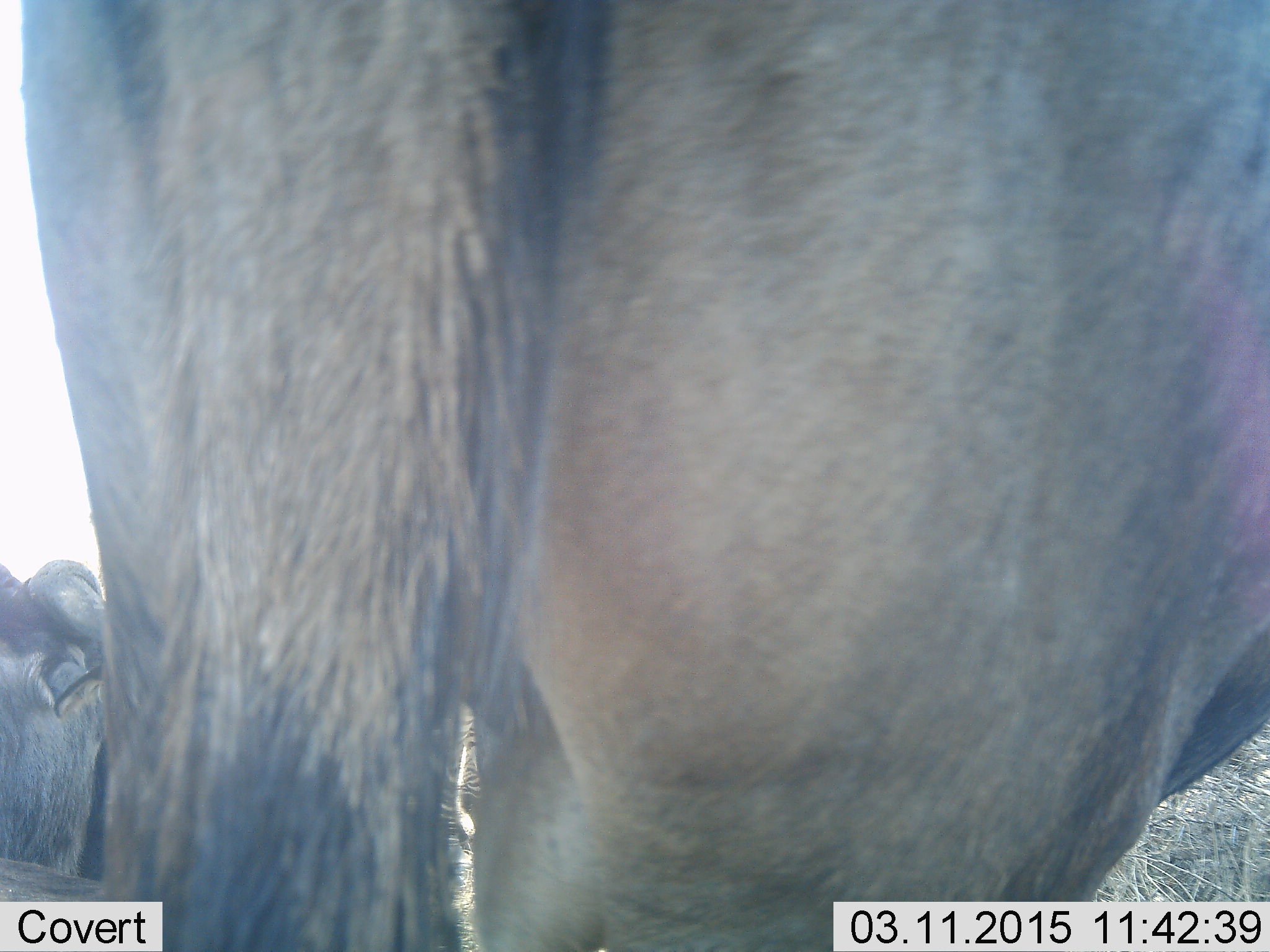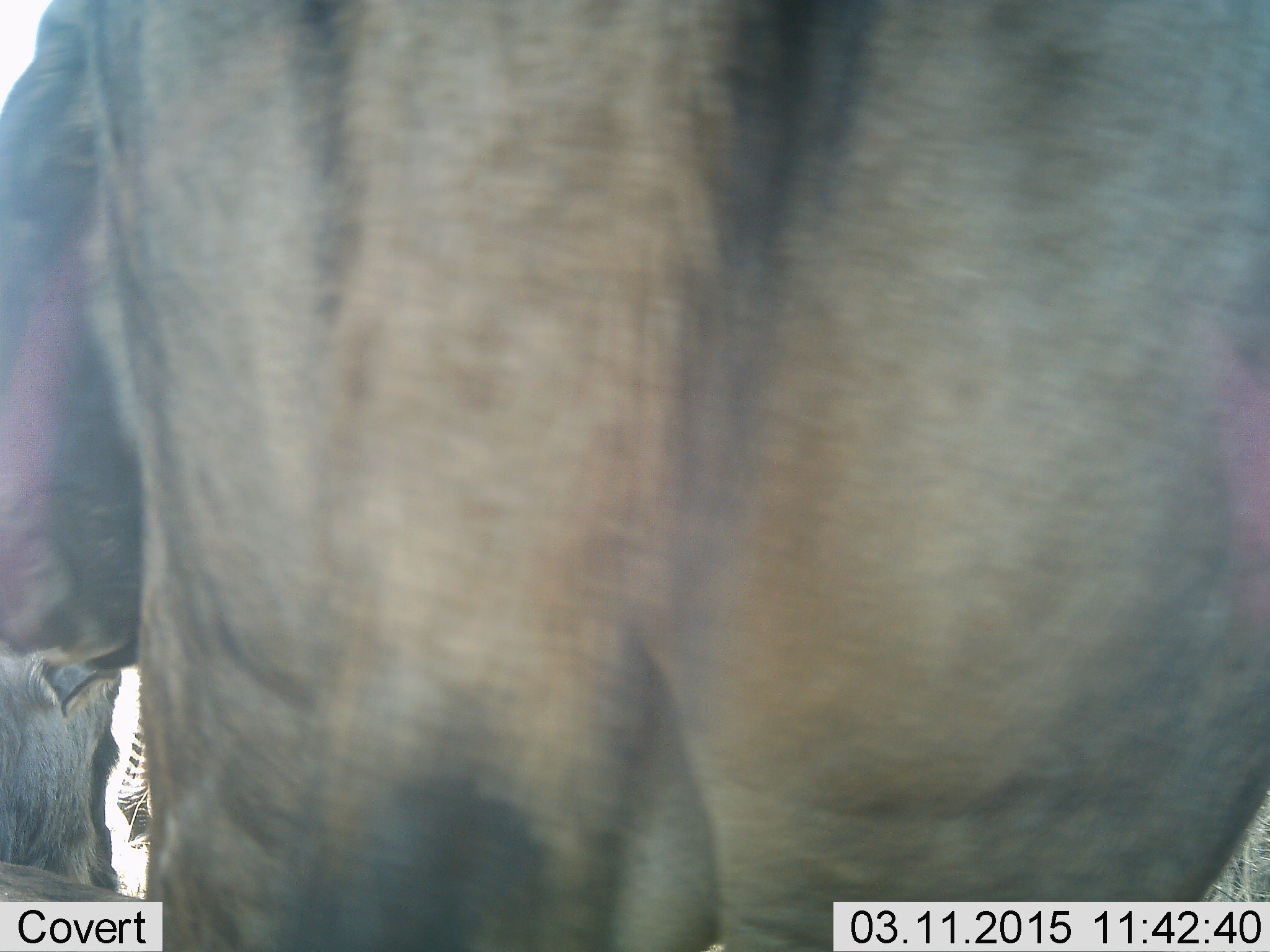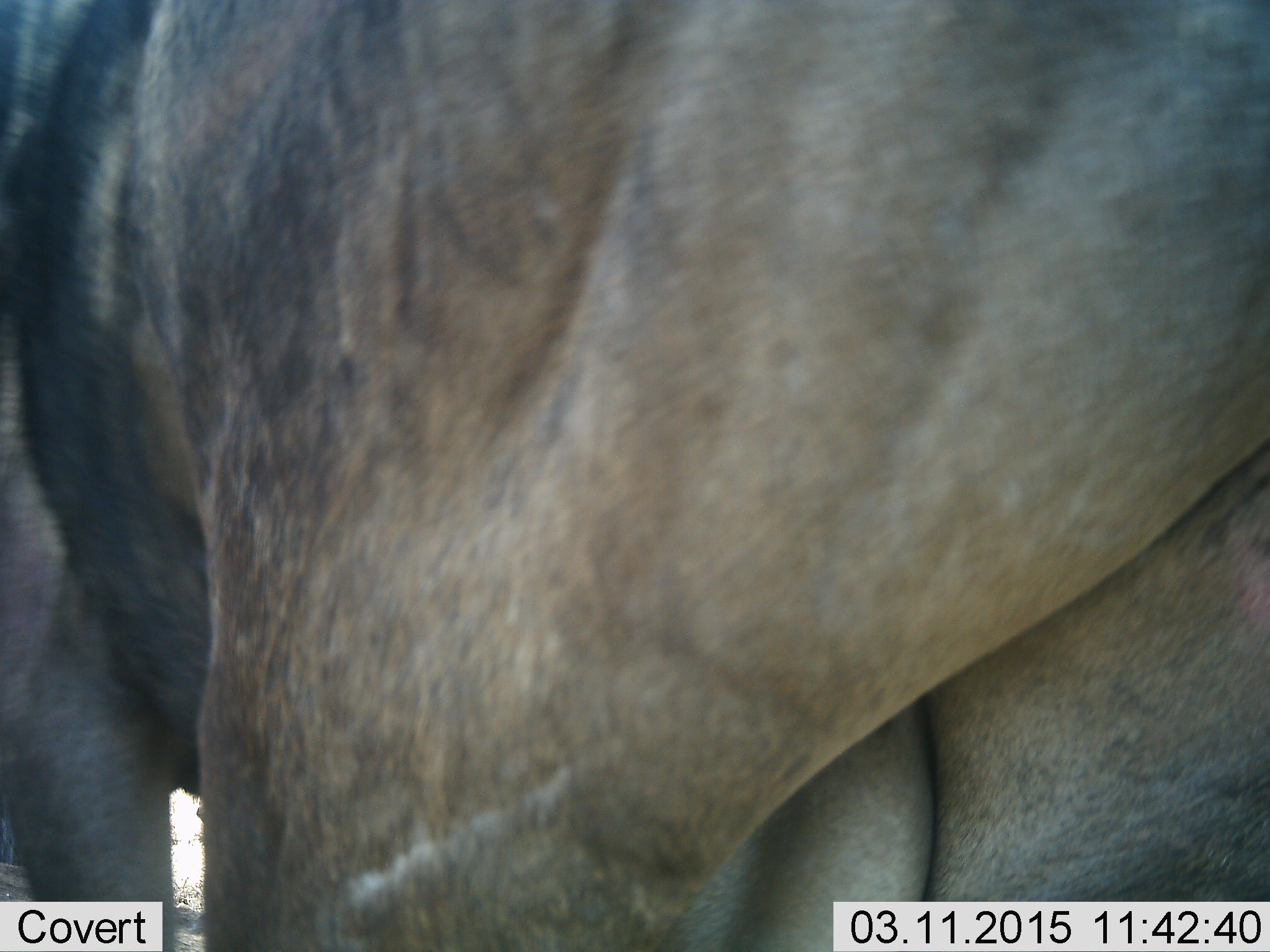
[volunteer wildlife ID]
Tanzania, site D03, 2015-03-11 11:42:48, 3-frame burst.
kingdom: Animalia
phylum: Chordata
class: Mammalia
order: Artiodactyla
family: Bovidae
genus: Connochaetes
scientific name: Connochaetes taurinus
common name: blue wildebeest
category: wildebeest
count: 2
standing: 79%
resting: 43%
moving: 29%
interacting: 7%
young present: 0%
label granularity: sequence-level